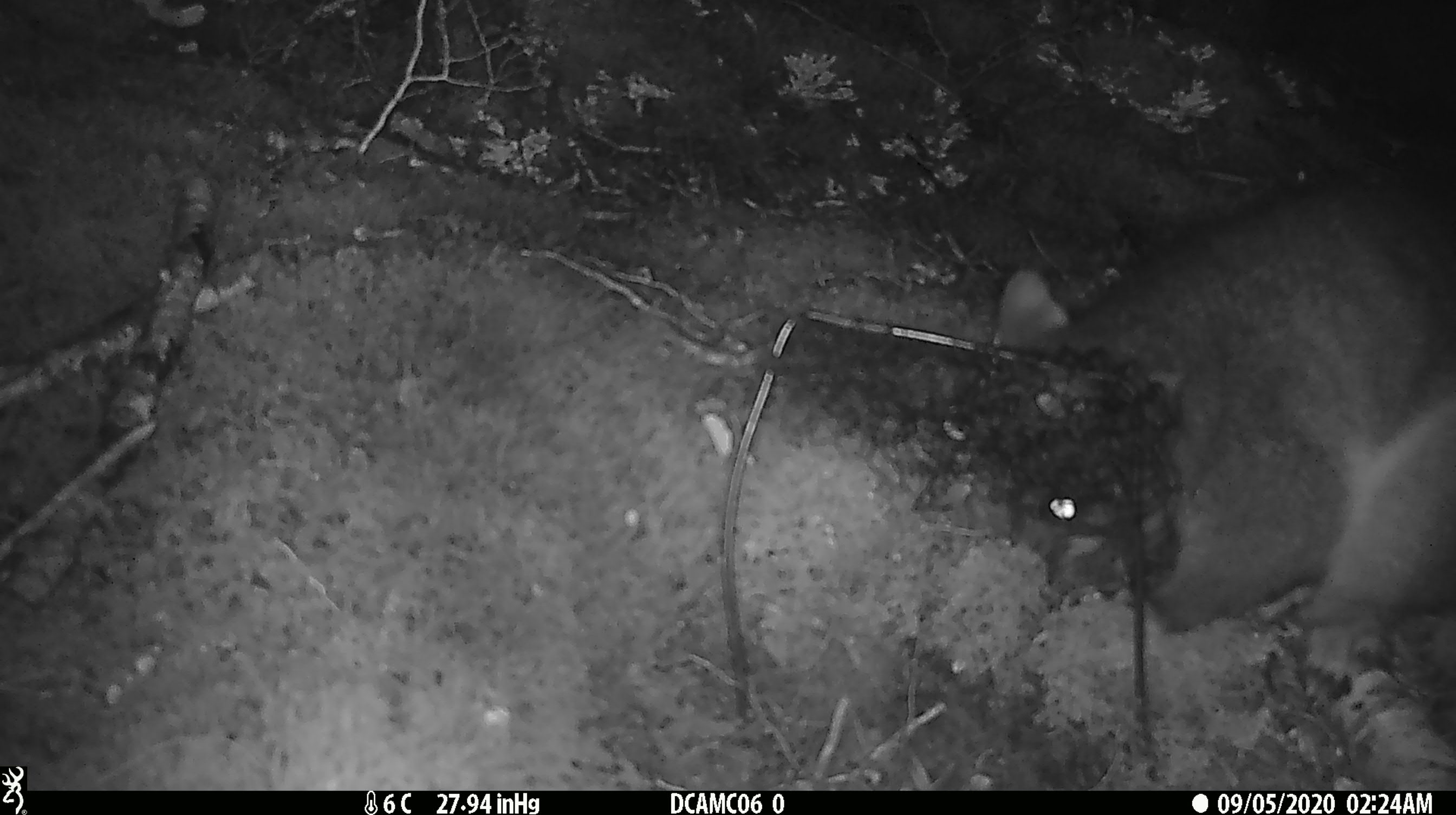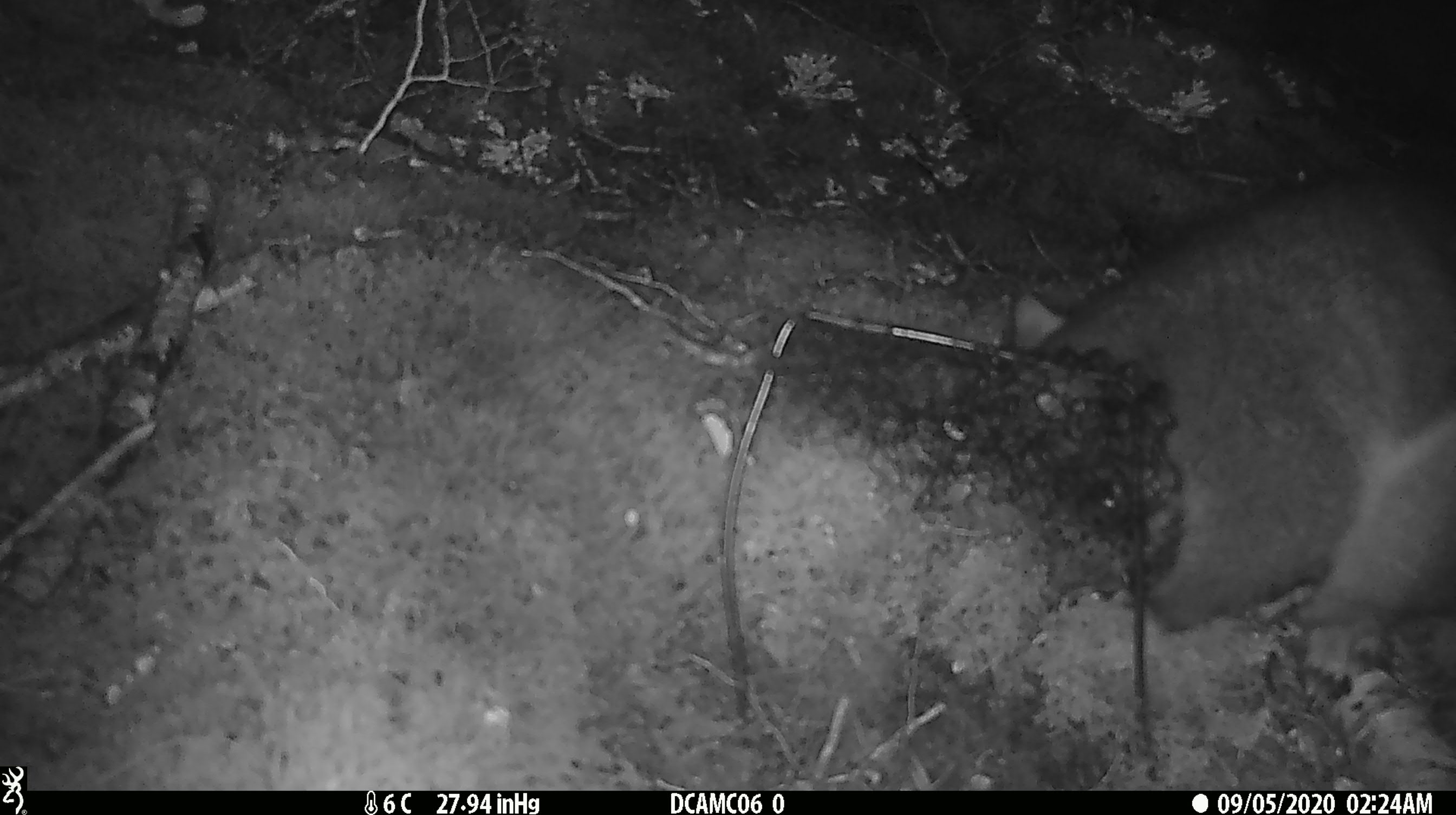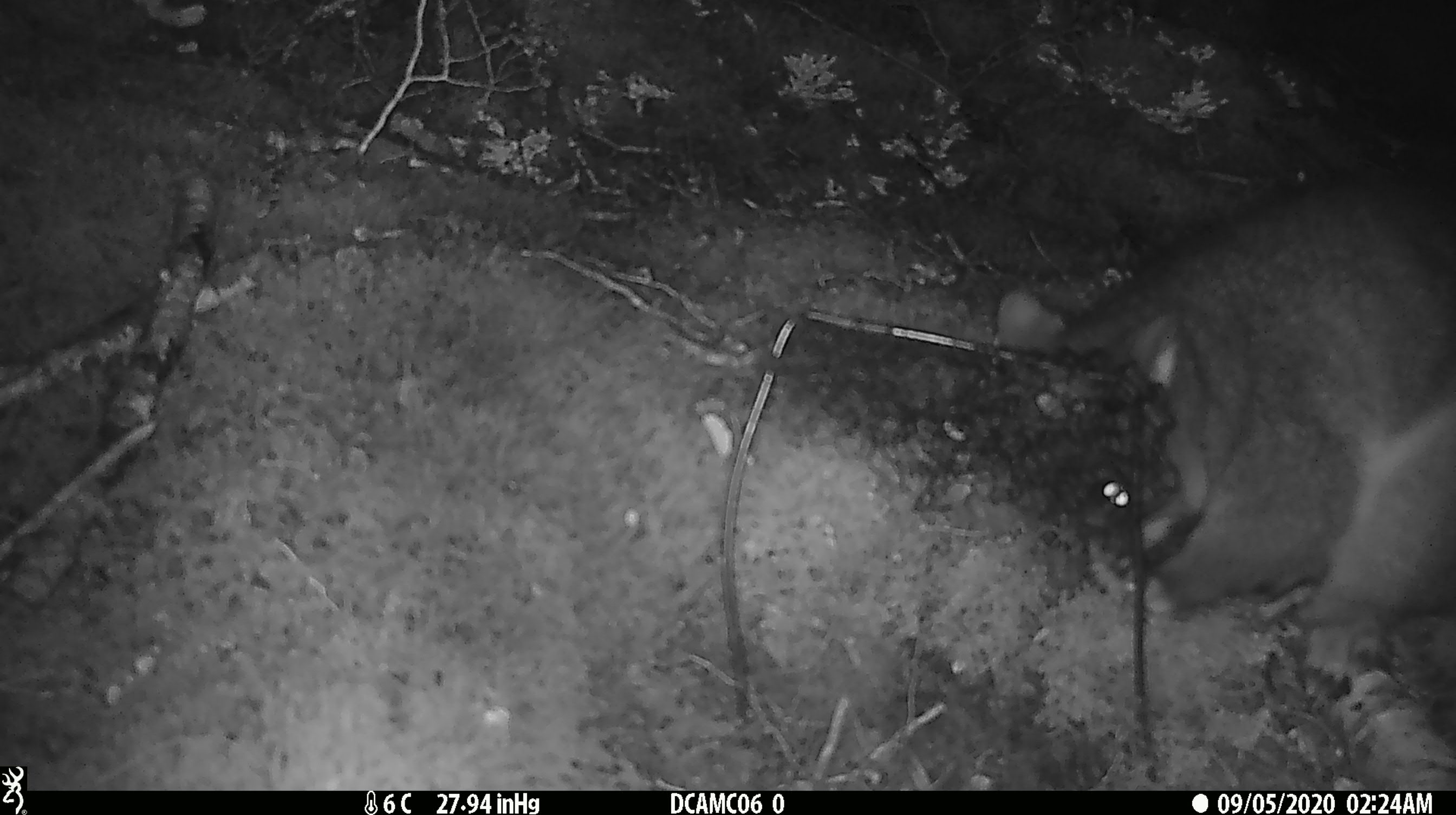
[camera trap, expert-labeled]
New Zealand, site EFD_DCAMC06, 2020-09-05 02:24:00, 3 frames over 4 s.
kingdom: Animalia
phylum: Chordata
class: Mammalia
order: Diprotodontia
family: Phalangeridae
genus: Trichosurus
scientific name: Trichosurus vulpecula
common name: common brushtail possum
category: possum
Possum (common brushtail possum) (Trichosurus vulpecula).